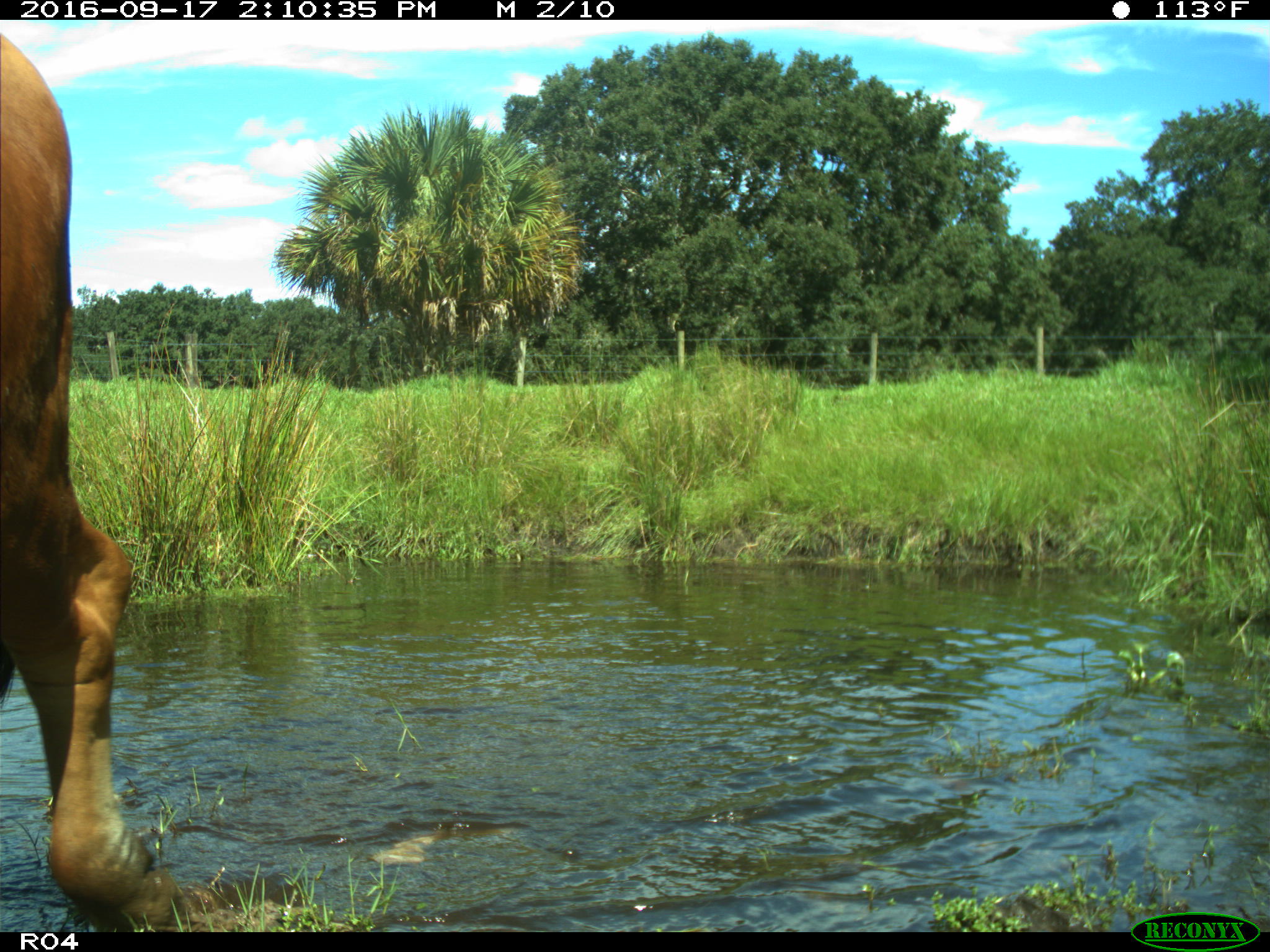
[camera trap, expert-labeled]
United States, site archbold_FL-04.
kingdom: Animalia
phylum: Chordata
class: Mammalia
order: Artiodactyla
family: Bovidae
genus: Bos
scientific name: Bos taurus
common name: domestic cow